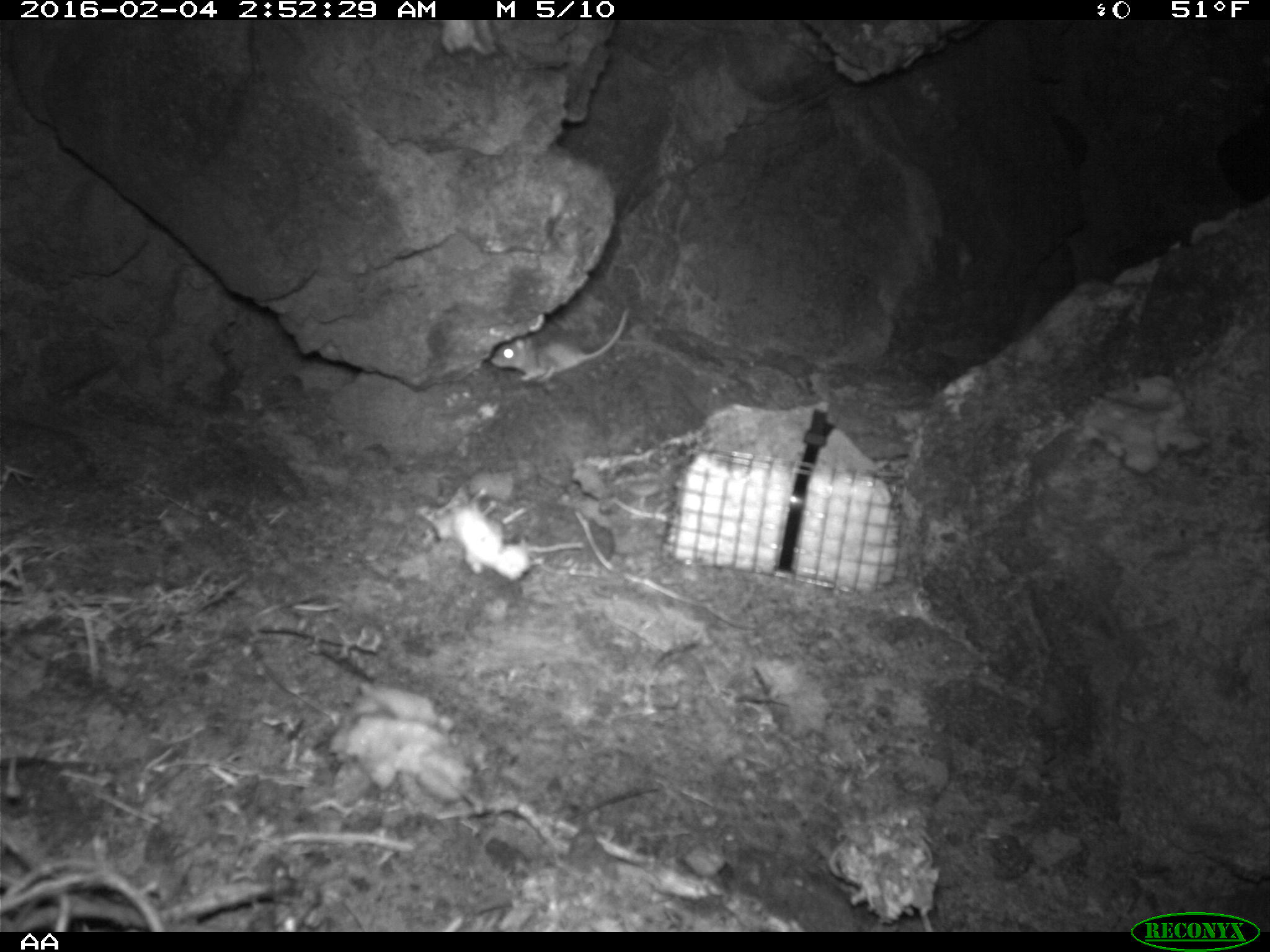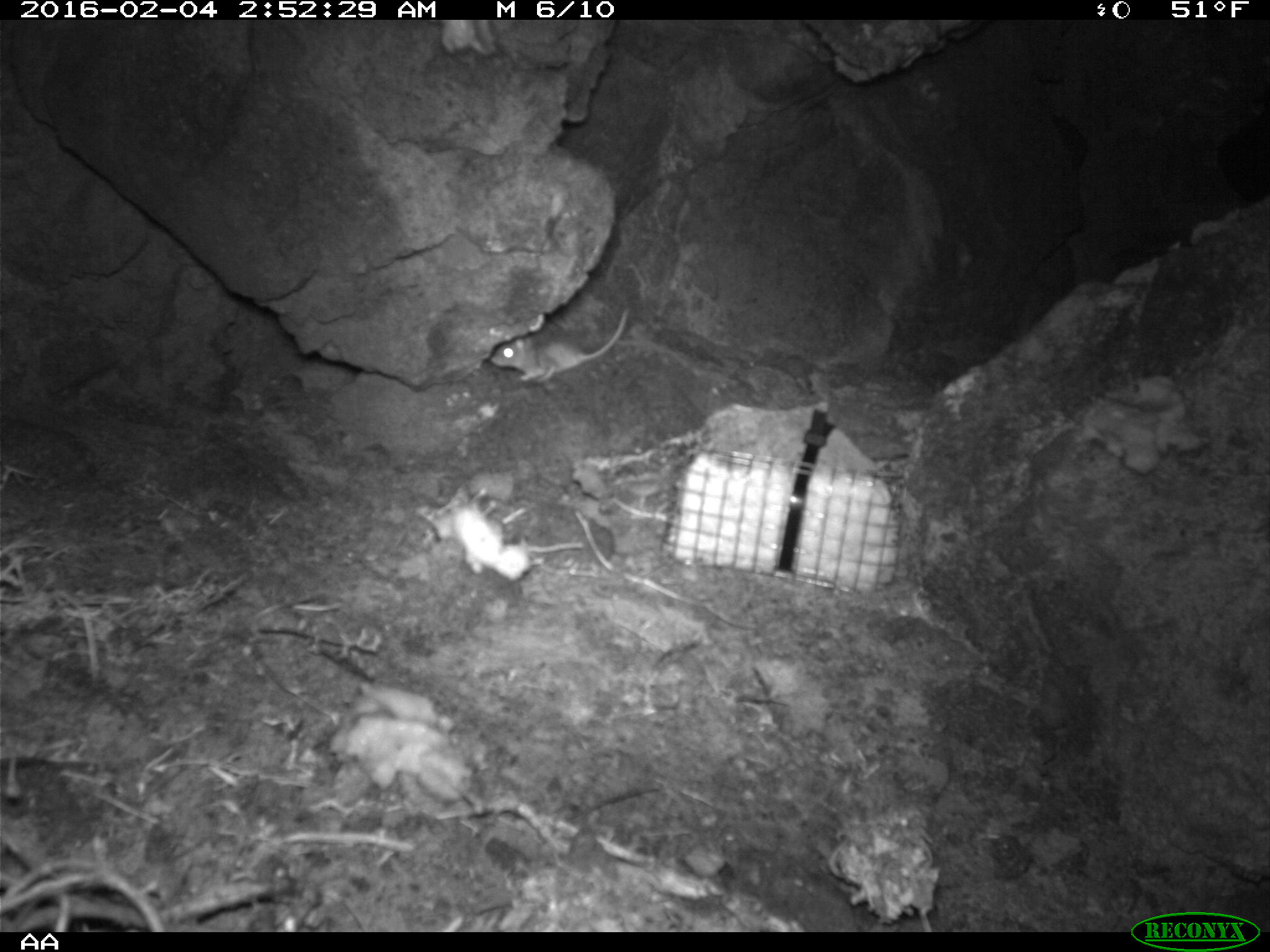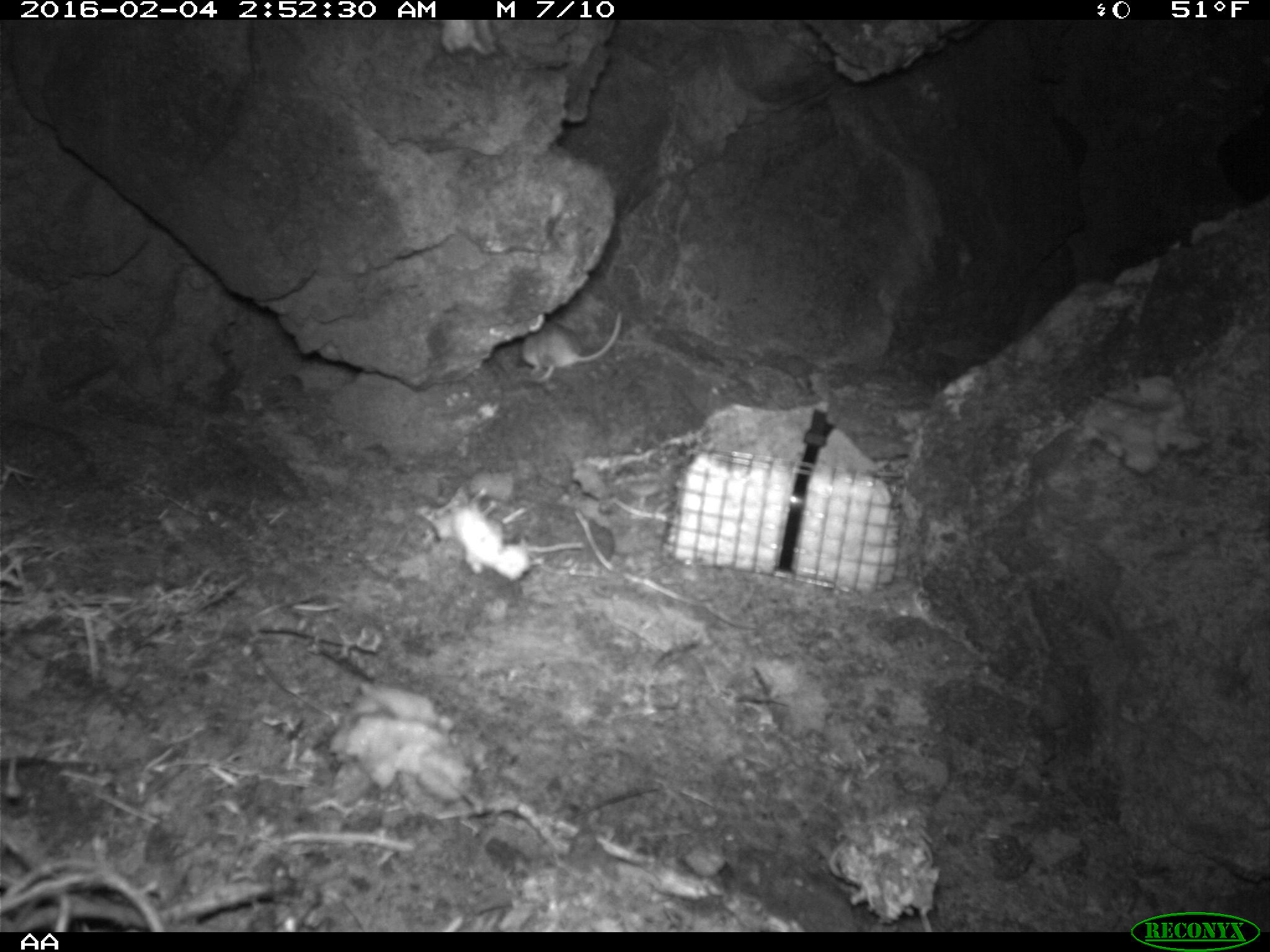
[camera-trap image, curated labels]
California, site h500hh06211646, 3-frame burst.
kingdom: Animalia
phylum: Chordata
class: Mammalia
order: Rodentia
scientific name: Rodentia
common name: rodent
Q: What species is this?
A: Rodent (Rodentia).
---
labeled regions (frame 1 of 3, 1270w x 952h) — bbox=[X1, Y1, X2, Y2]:
rodent: bbox=[492, 307, 629, 381]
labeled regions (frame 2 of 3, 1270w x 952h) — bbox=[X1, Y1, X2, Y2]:
rodent: bbox=[490, 306, 632, 384]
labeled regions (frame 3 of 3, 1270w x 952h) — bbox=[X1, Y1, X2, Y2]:
rodent: bbox=[522, 307, 622, 383]